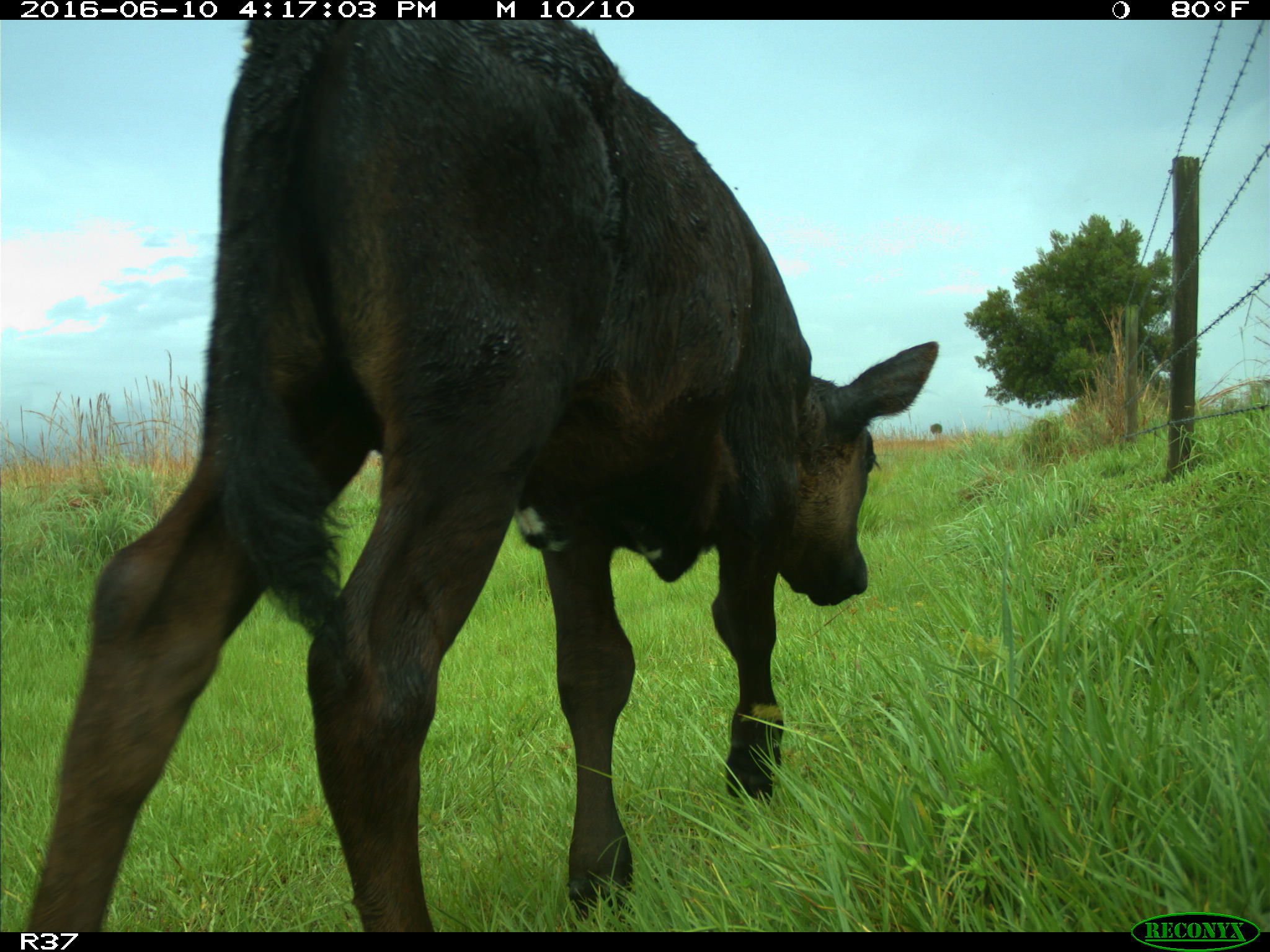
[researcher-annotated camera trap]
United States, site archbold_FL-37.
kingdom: Animalia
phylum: Chordata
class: Mammalia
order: Artiodactyla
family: Bovidae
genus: Bos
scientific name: Bos taurus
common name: domestic cow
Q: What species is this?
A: Bos taurus (domestic cow).